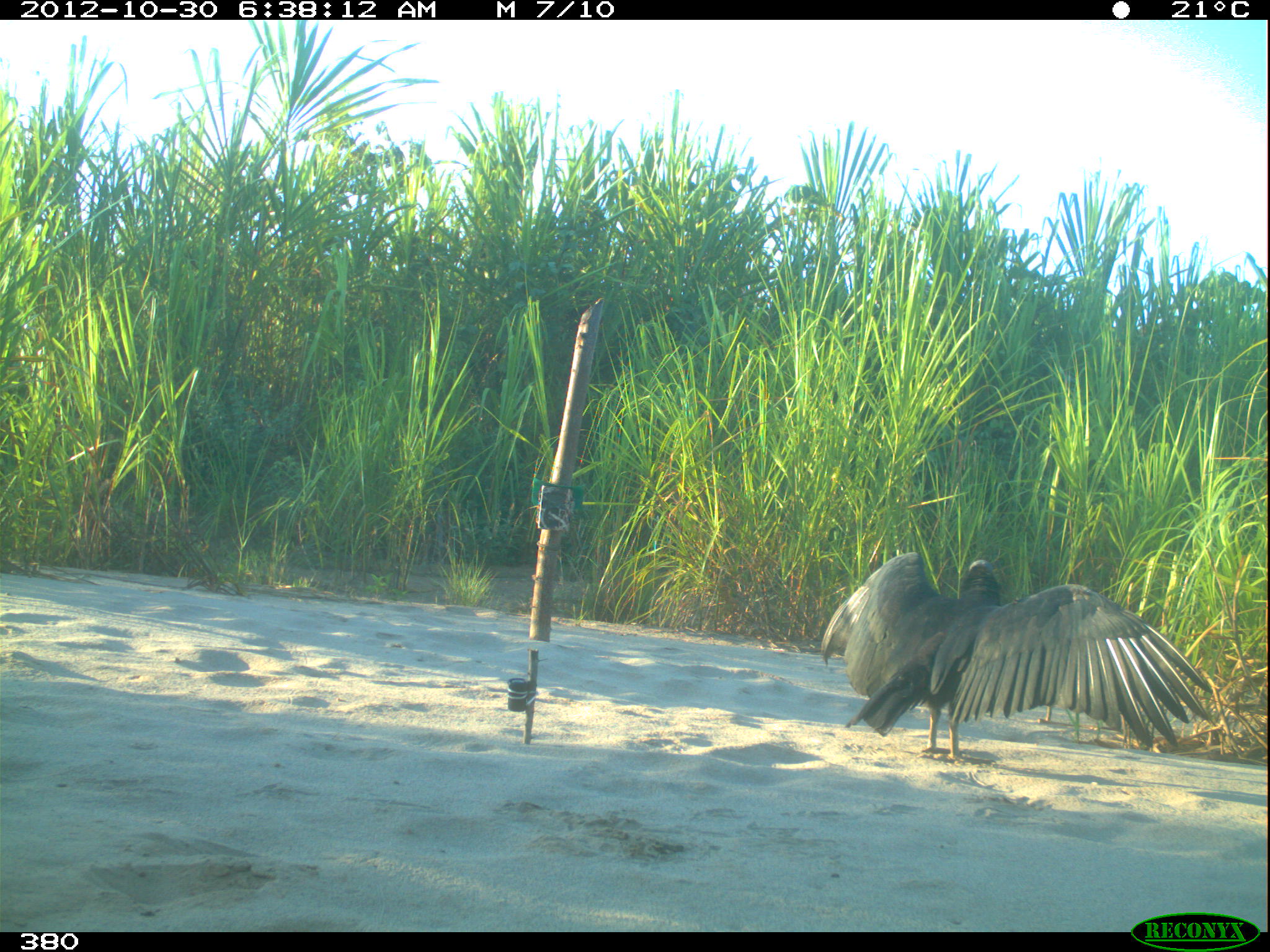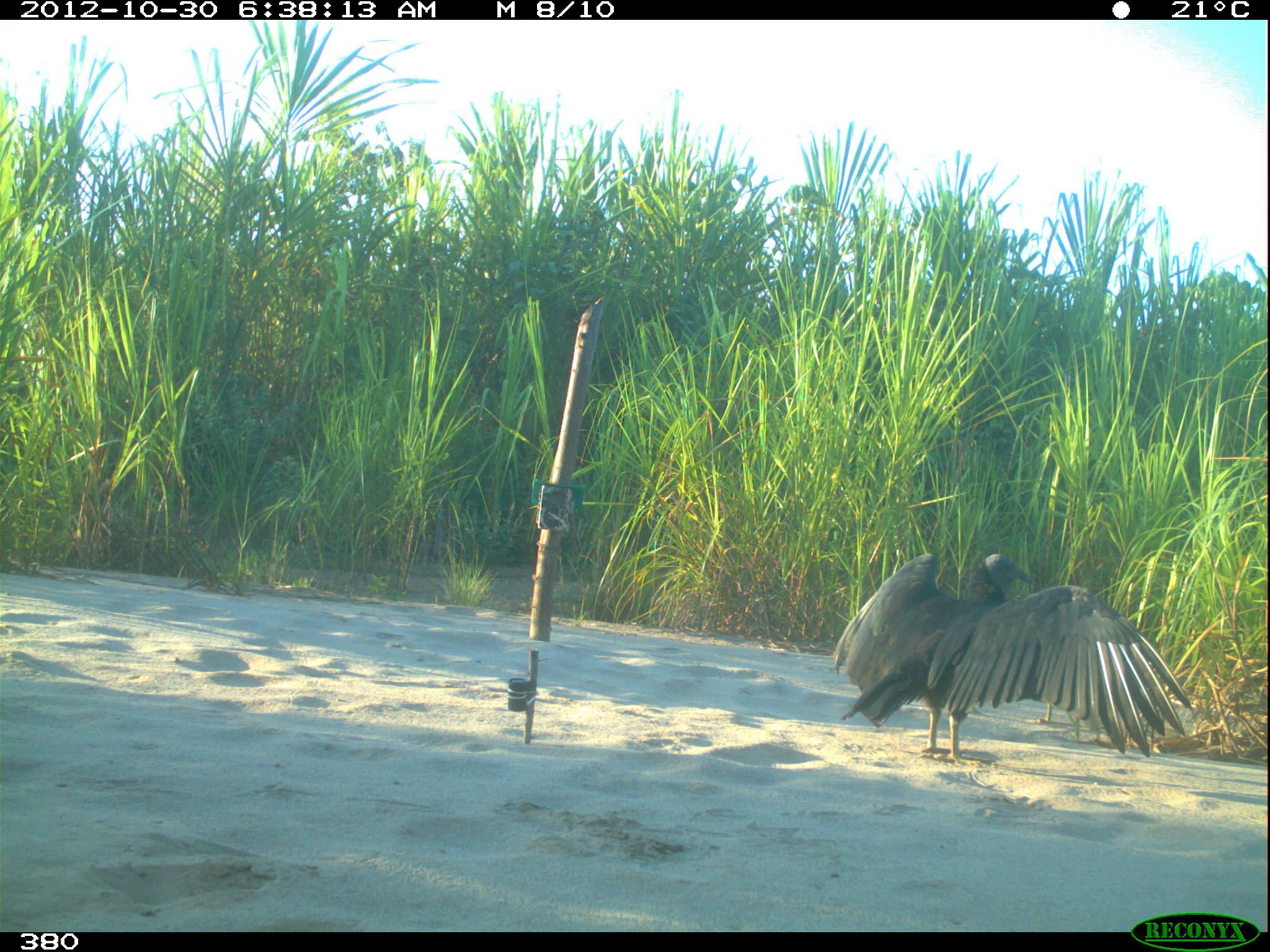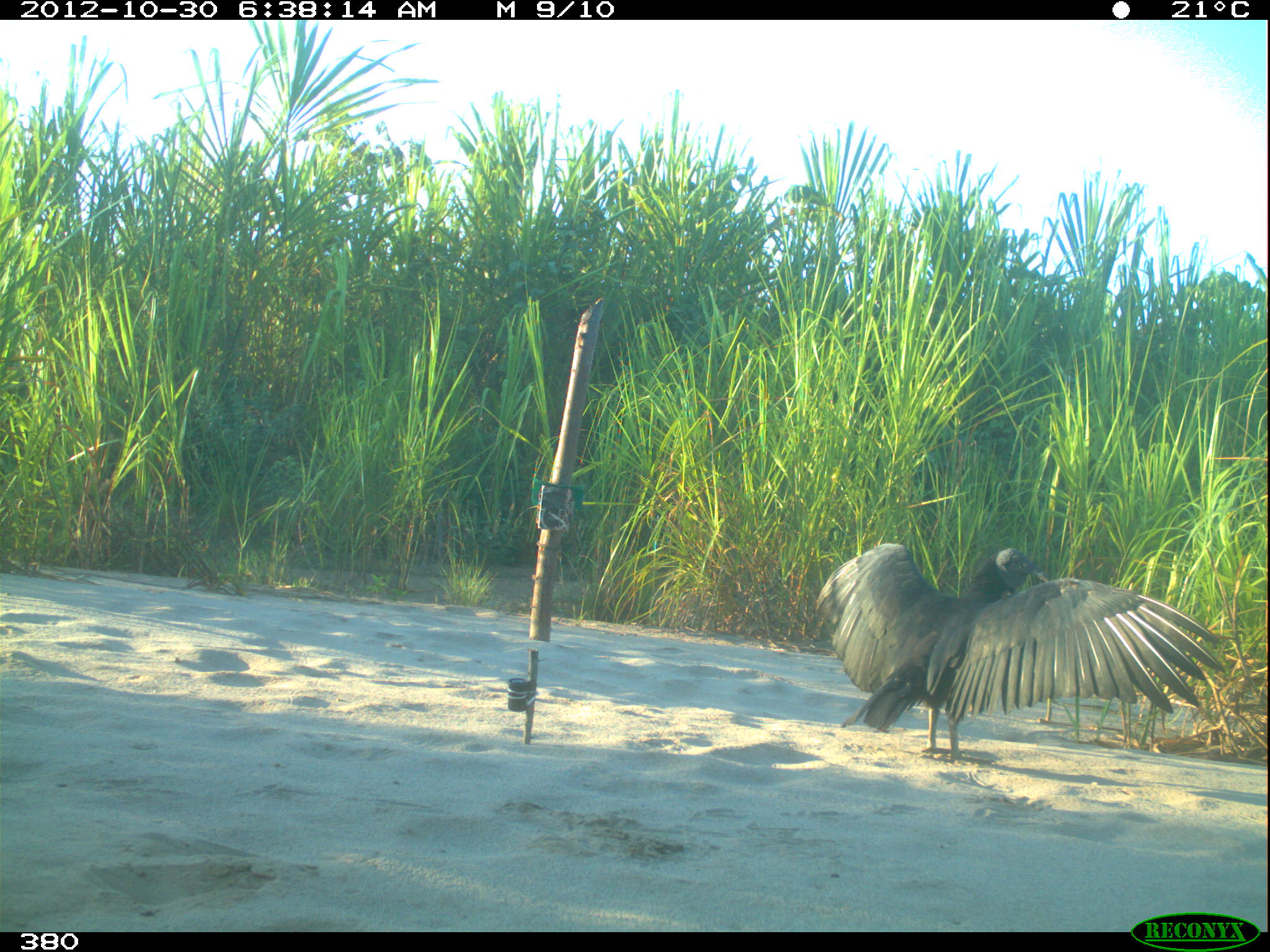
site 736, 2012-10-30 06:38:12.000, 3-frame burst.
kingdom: Animalia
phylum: Chordata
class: Aves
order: Cathartiformes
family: Cathartidae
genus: Coragyps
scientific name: Coragyps atratus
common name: black vulture